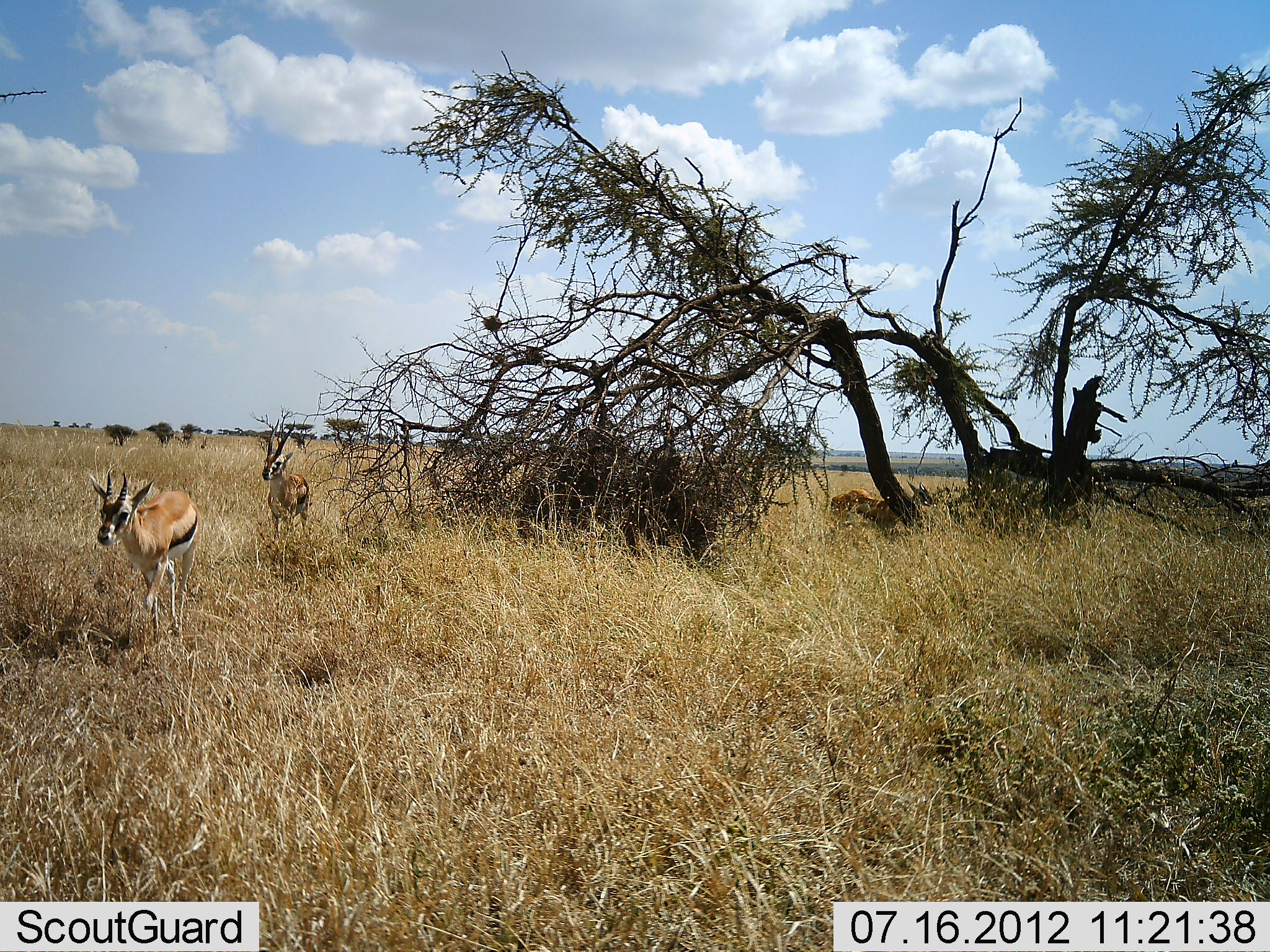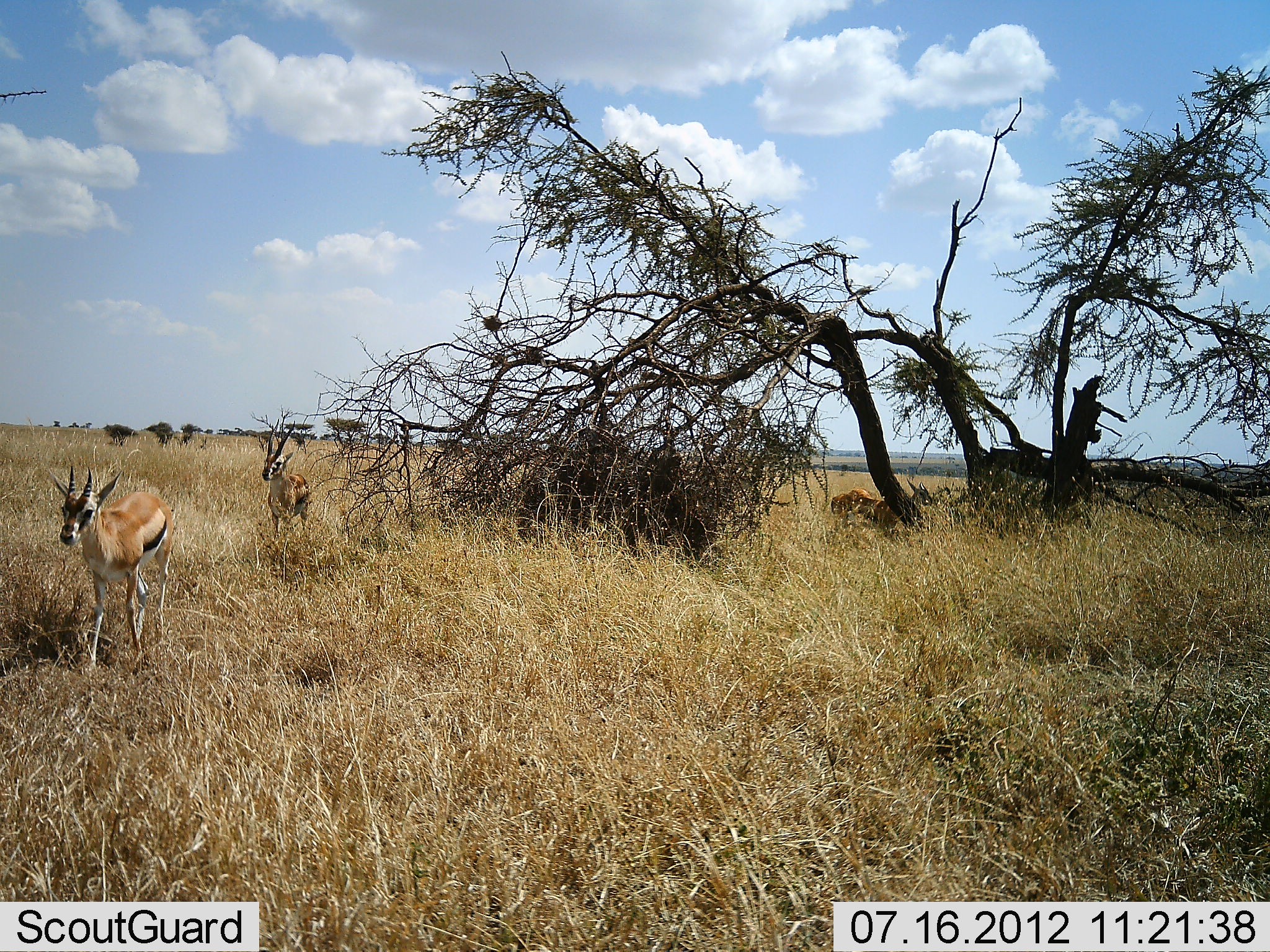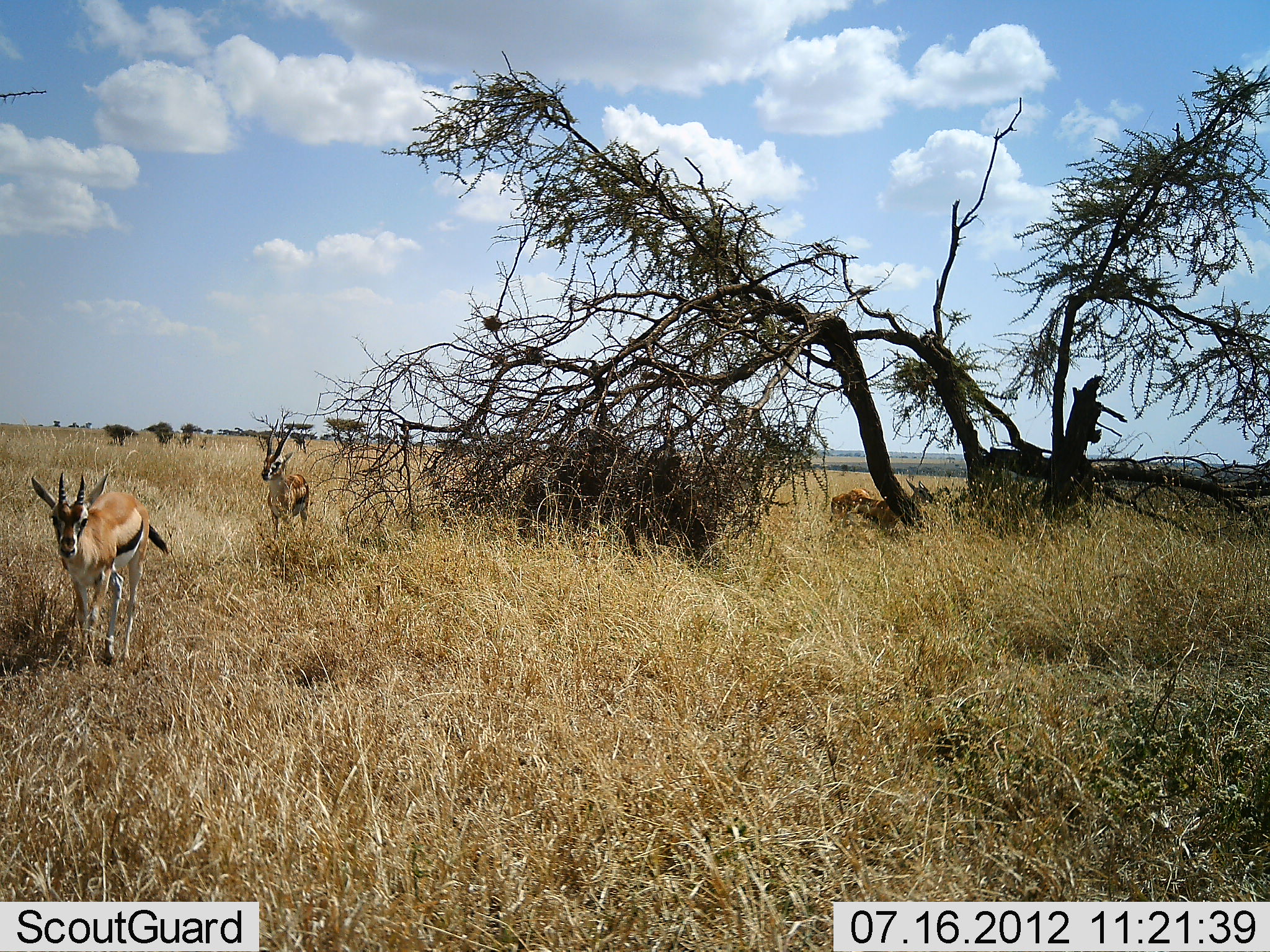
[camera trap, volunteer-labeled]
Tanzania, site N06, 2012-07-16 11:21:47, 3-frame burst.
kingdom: Animalia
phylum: Chordata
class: Mammalia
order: Artiodactyla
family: Bovidae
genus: Eudorcas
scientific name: Eudorcas thomsonii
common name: thomson's gazelle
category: gazellethomsons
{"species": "gazellethomsons (thomson's gazelle) (Eudorcas thomsonii)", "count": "3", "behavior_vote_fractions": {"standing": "90%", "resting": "0%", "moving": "60%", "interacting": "0%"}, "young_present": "0%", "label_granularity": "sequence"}